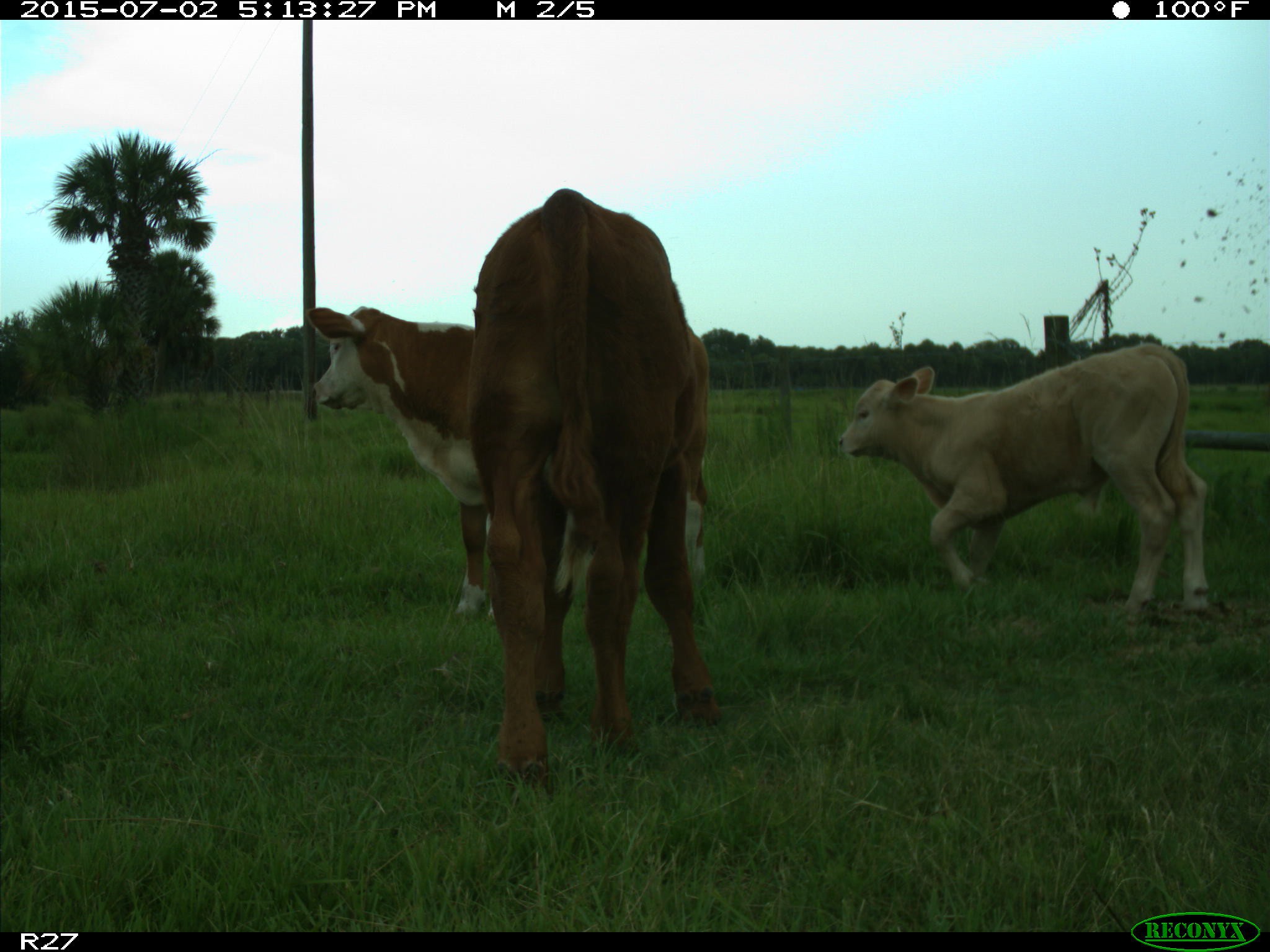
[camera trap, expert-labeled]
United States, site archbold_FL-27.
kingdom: Animalia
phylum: Chordata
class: Mammalia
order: Artiodactyla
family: Bovidae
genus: Bos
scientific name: Bos taurus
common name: domestic cow